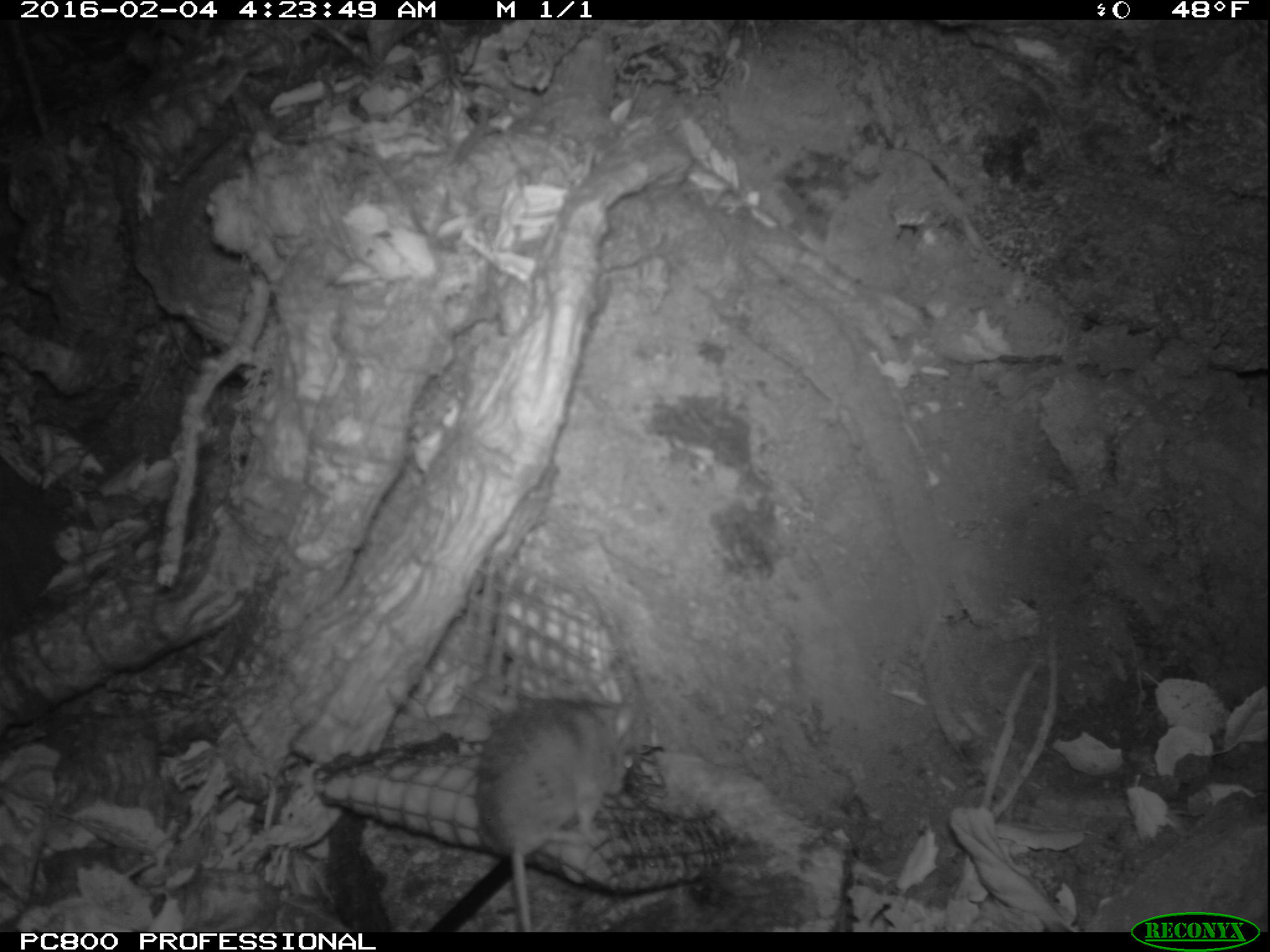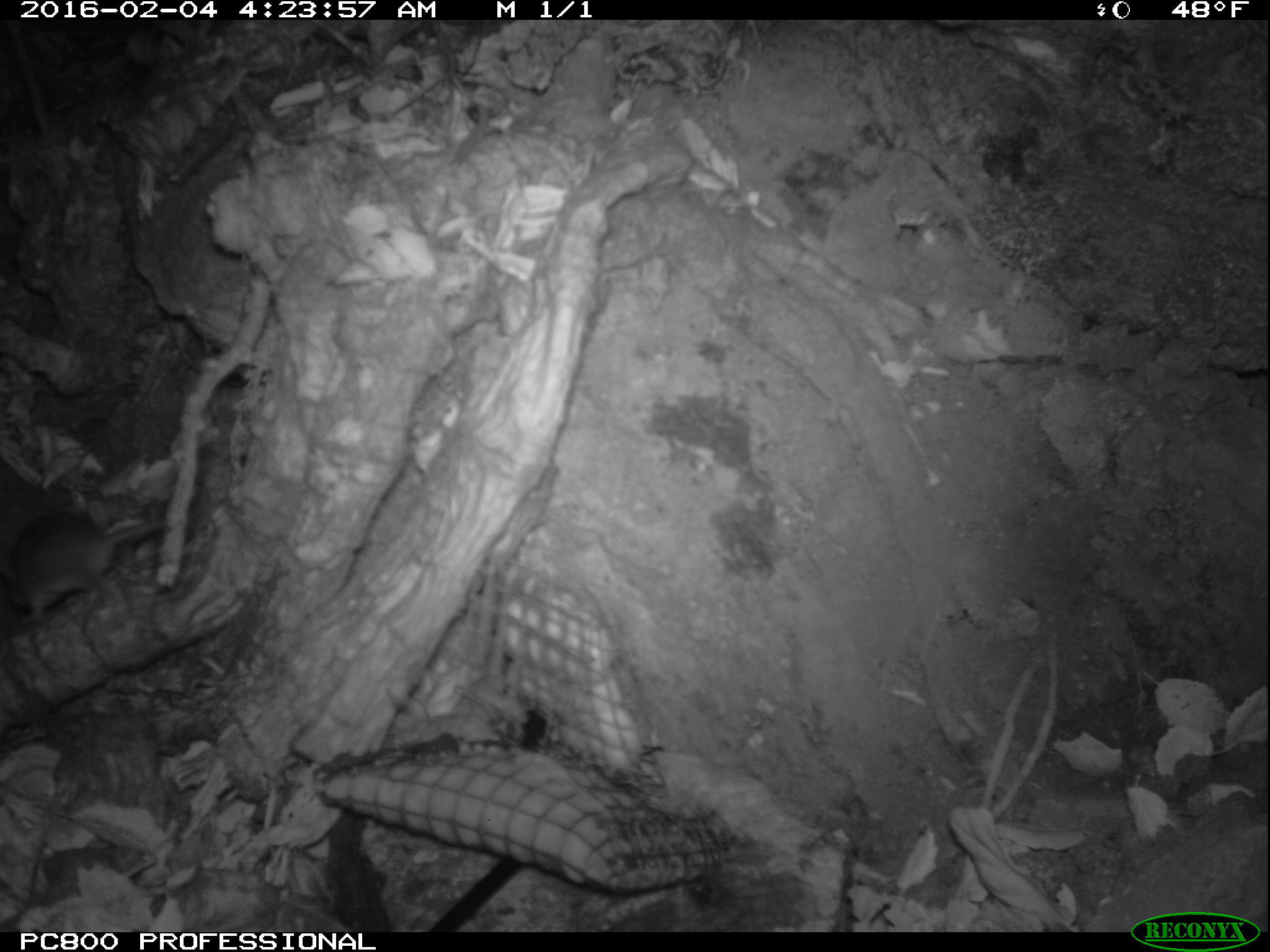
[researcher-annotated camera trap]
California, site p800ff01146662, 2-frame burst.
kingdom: Animalia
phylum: Chordata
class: Mammalia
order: Rodentia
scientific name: Rodentia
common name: rodent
Rodent (Rodentia).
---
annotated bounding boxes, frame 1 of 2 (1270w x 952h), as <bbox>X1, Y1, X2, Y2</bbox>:
rodent: <bbox>475, 700, 639, 932</bbox>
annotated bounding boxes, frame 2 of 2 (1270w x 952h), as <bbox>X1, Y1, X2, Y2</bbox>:
rodent: <bbox>0, 516, 172, 623</bbox>